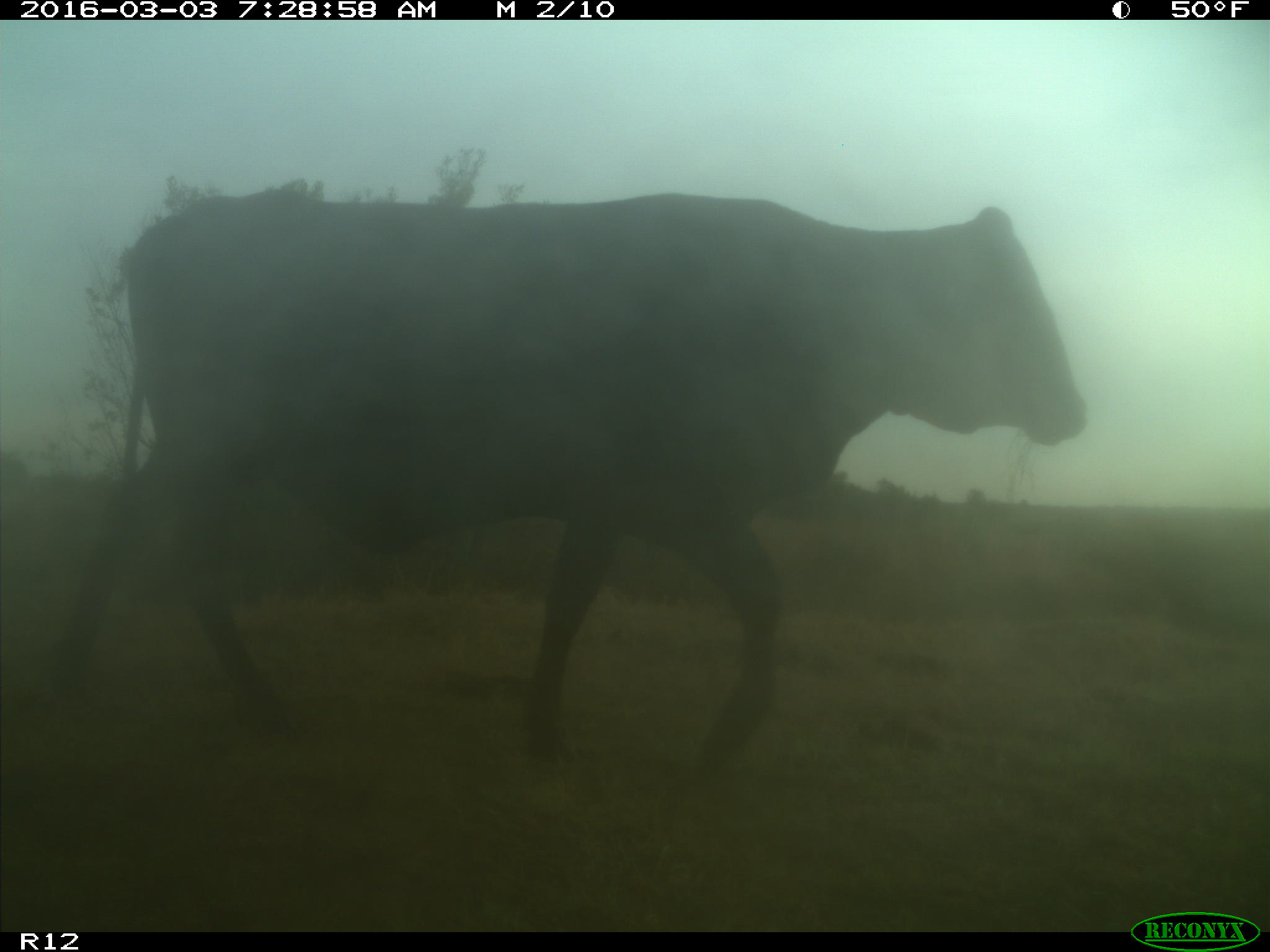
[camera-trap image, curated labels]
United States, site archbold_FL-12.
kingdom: Animalia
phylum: Chordata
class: Mammalia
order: Artiodactyla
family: Bovidae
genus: Bos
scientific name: Bos taurus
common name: domestic cow